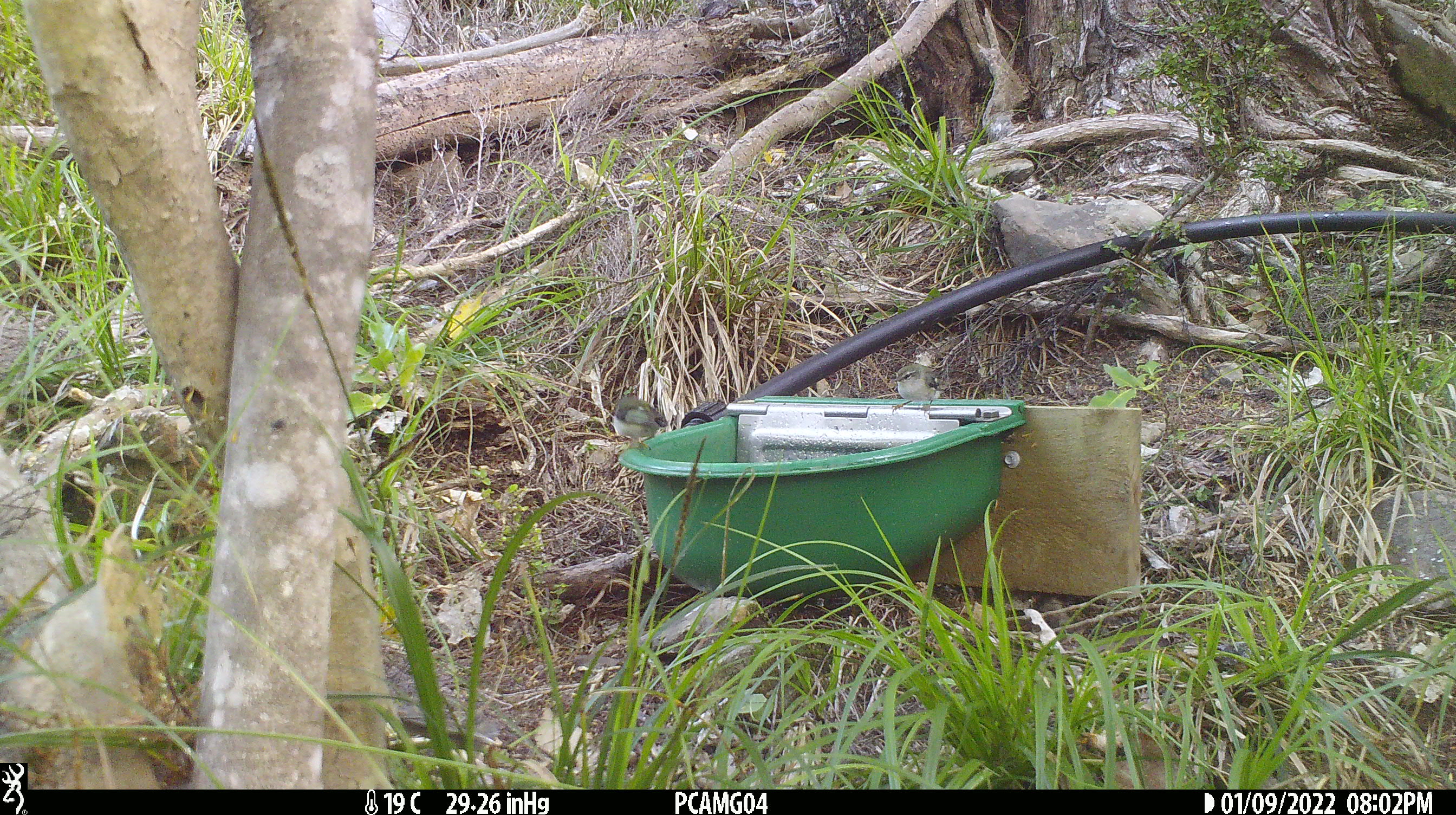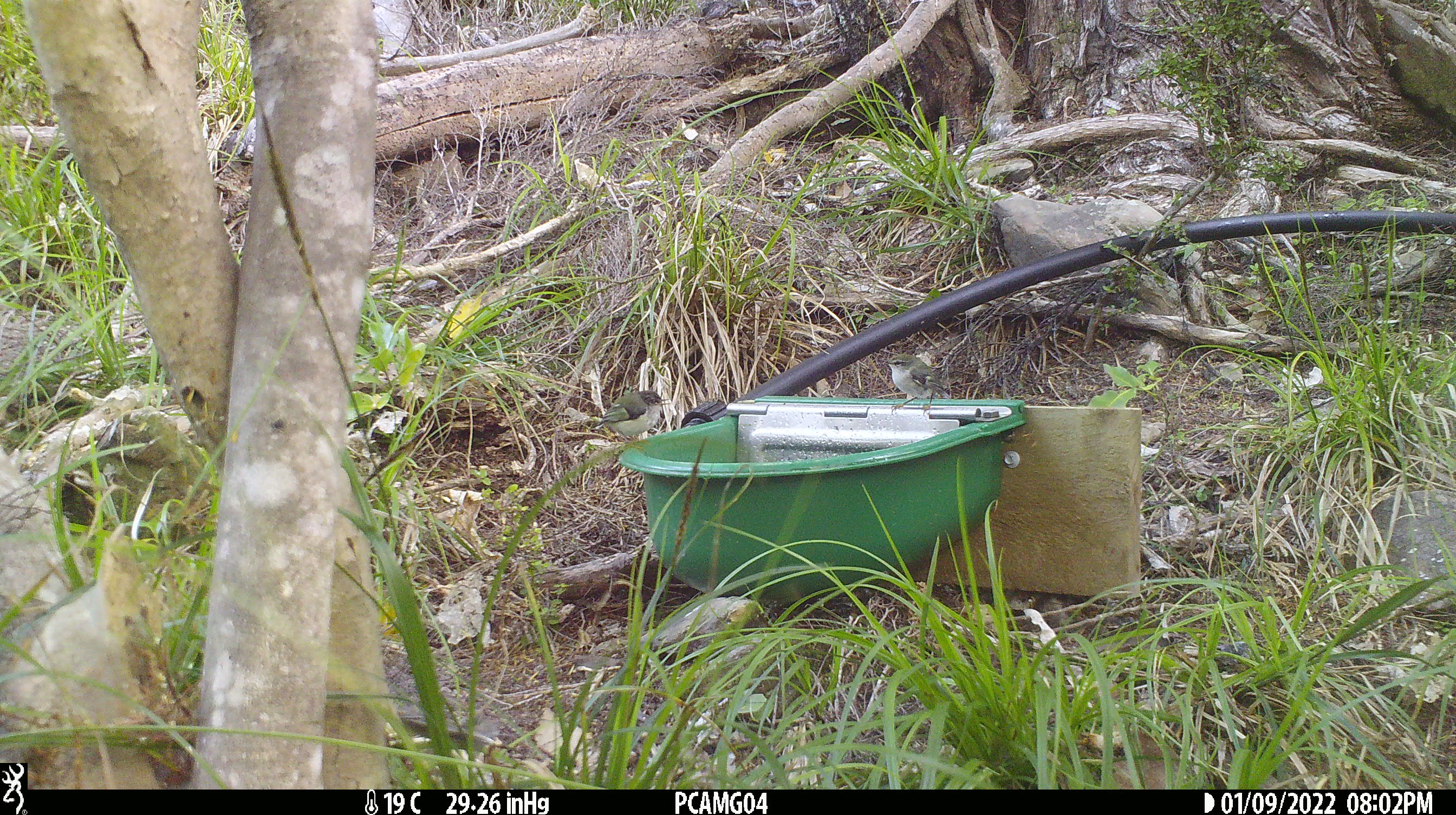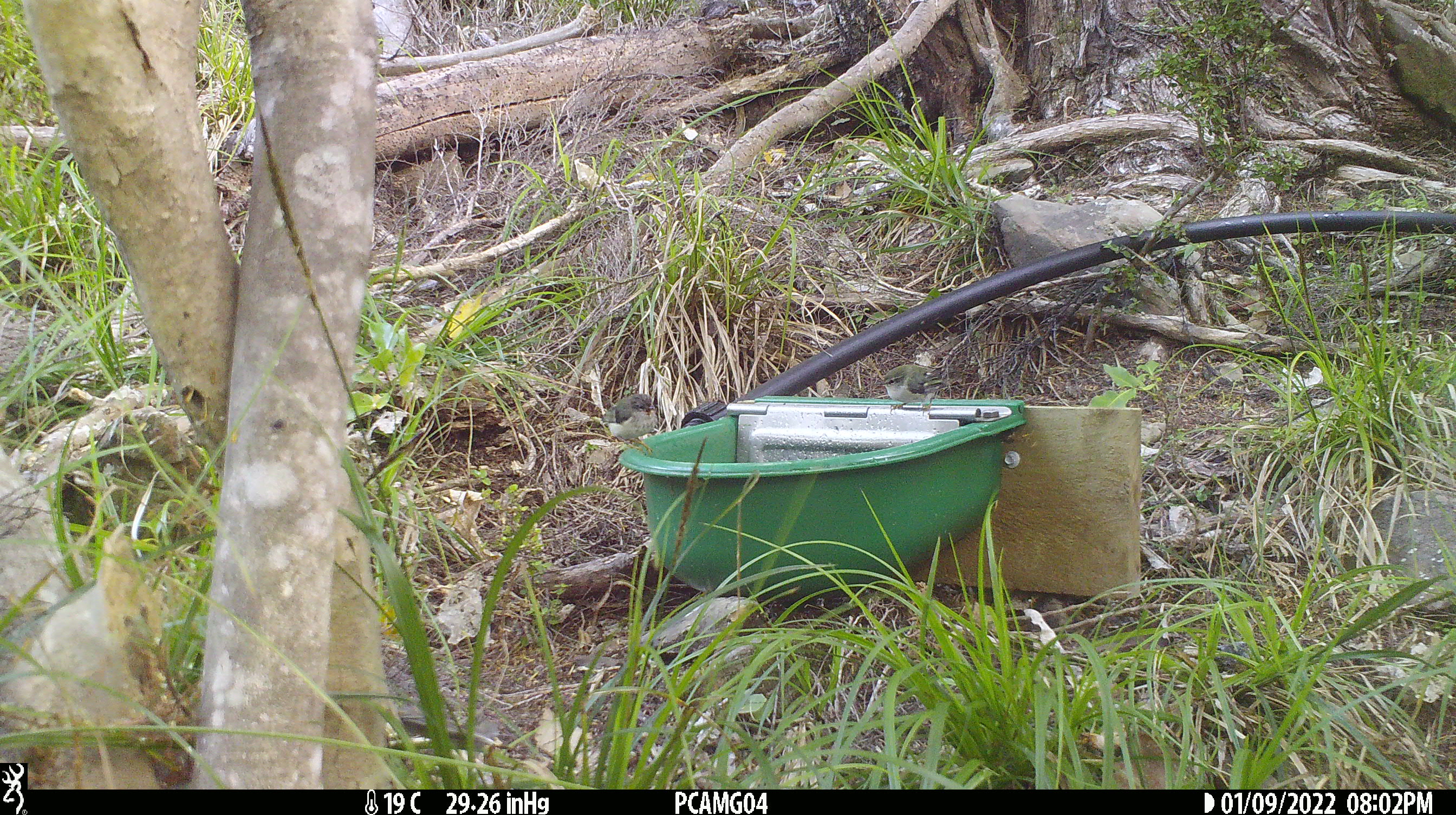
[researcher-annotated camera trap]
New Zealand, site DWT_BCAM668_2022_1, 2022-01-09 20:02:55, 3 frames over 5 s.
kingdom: Animalia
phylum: Chordata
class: Aves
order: Passeriformes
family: Acanthisittidae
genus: Acanthisitta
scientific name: Acanthisitta chloris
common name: rifleman